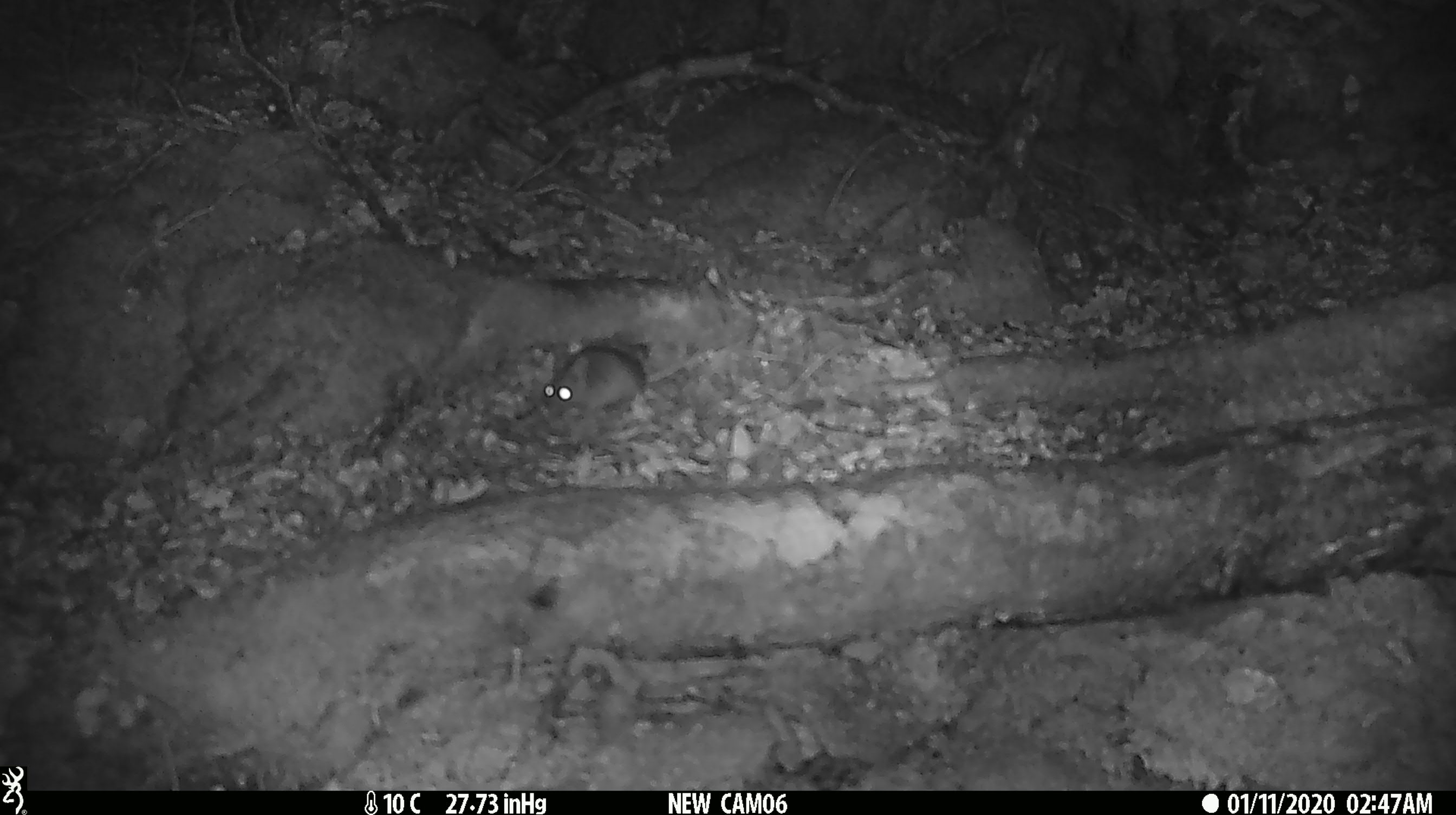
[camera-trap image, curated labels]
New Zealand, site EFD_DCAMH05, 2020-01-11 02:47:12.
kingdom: Animalia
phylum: Chordata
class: Mammalia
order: Rodentia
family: Muridae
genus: Mus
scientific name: Mus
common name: mouse